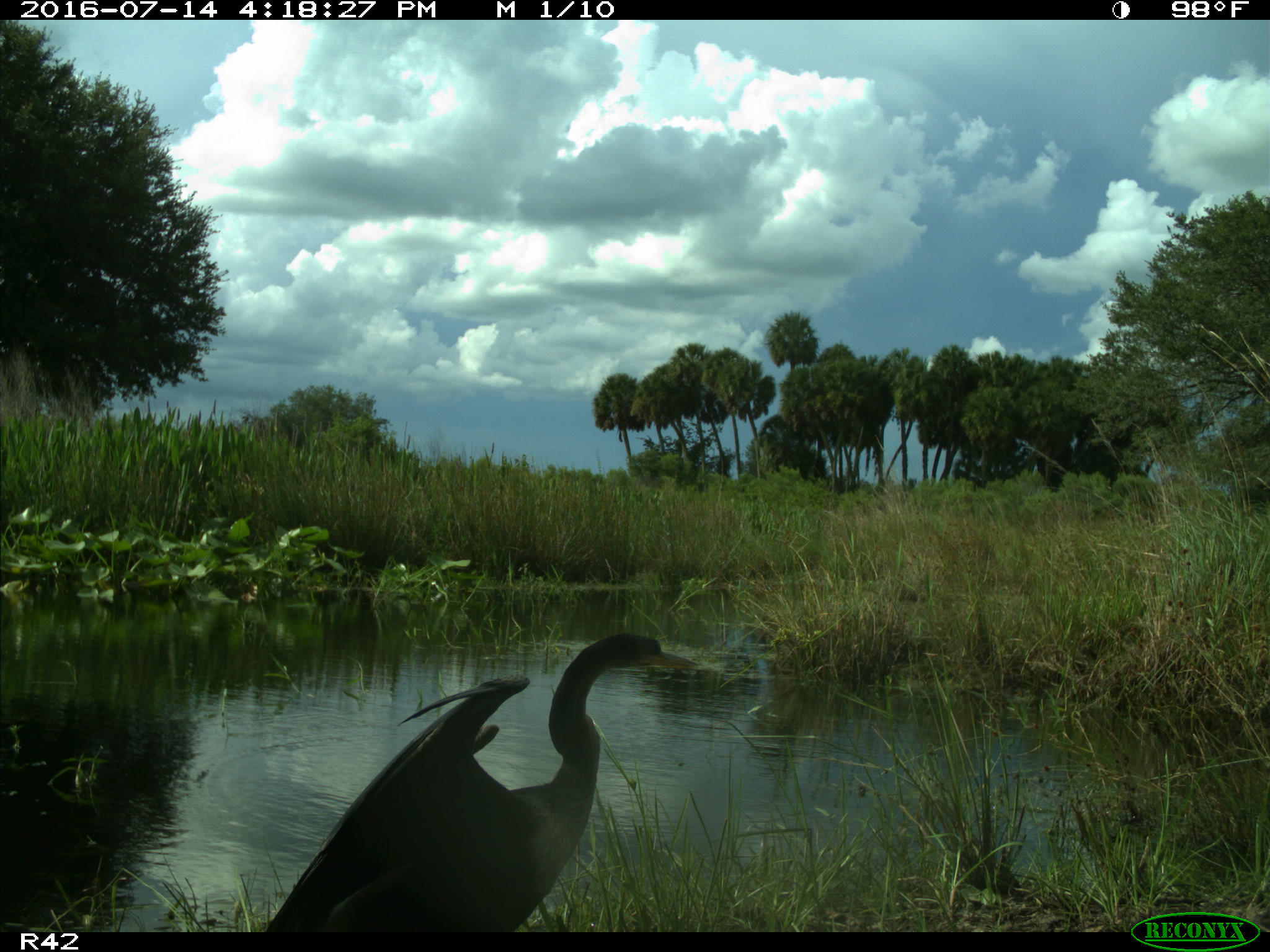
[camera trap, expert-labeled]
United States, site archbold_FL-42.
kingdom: Animalia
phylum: Chordata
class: Aves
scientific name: Aves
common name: birds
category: unidentified bird